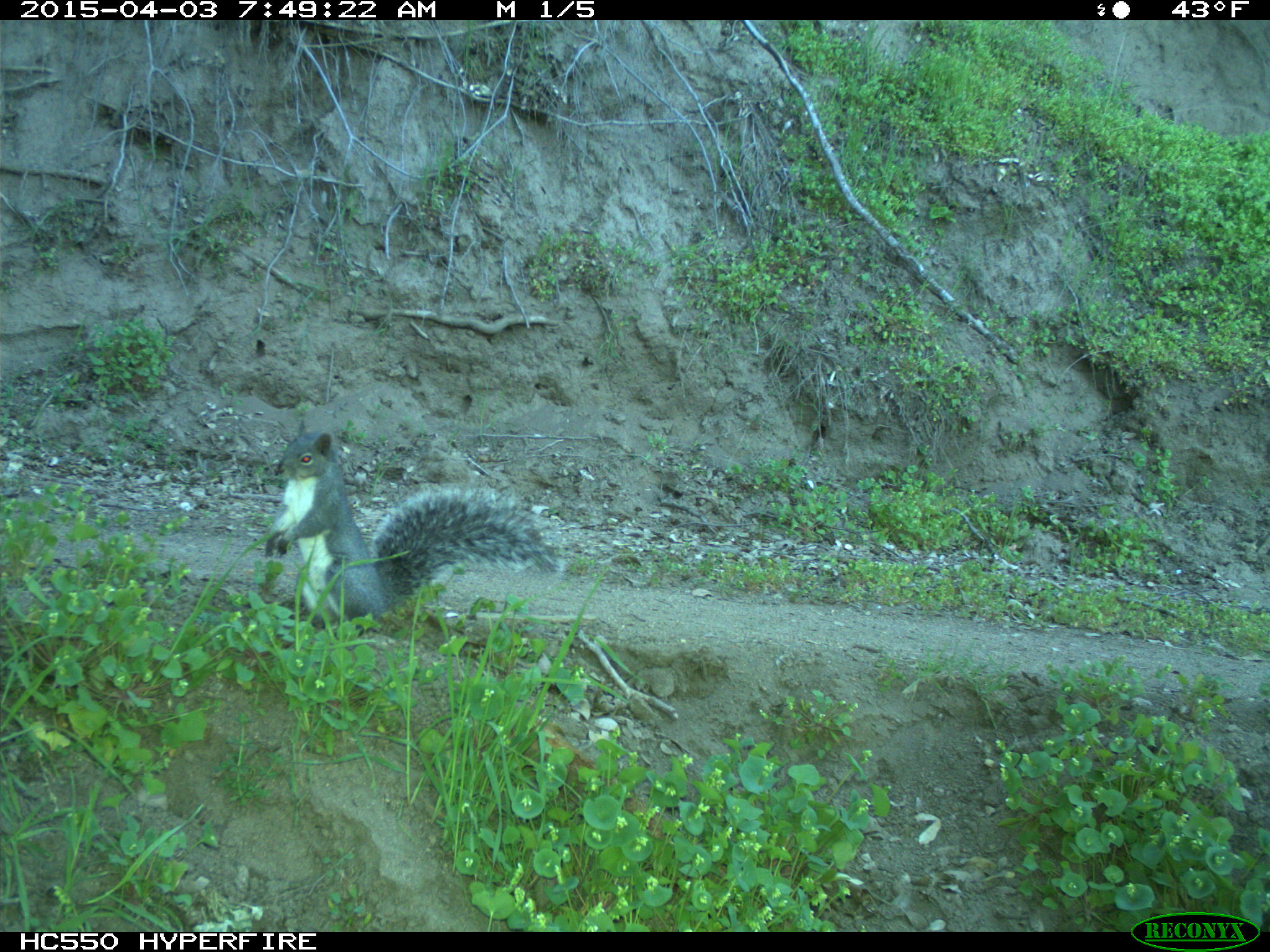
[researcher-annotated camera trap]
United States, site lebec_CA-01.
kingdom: Animalia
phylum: Chordata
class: Mammalia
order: Rodentia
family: Sciuridae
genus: Sciurus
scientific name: Sciurus carolinensis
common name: eastern gray squirrel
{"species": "Sciurus carolinensis (eastern gray squirrel)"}